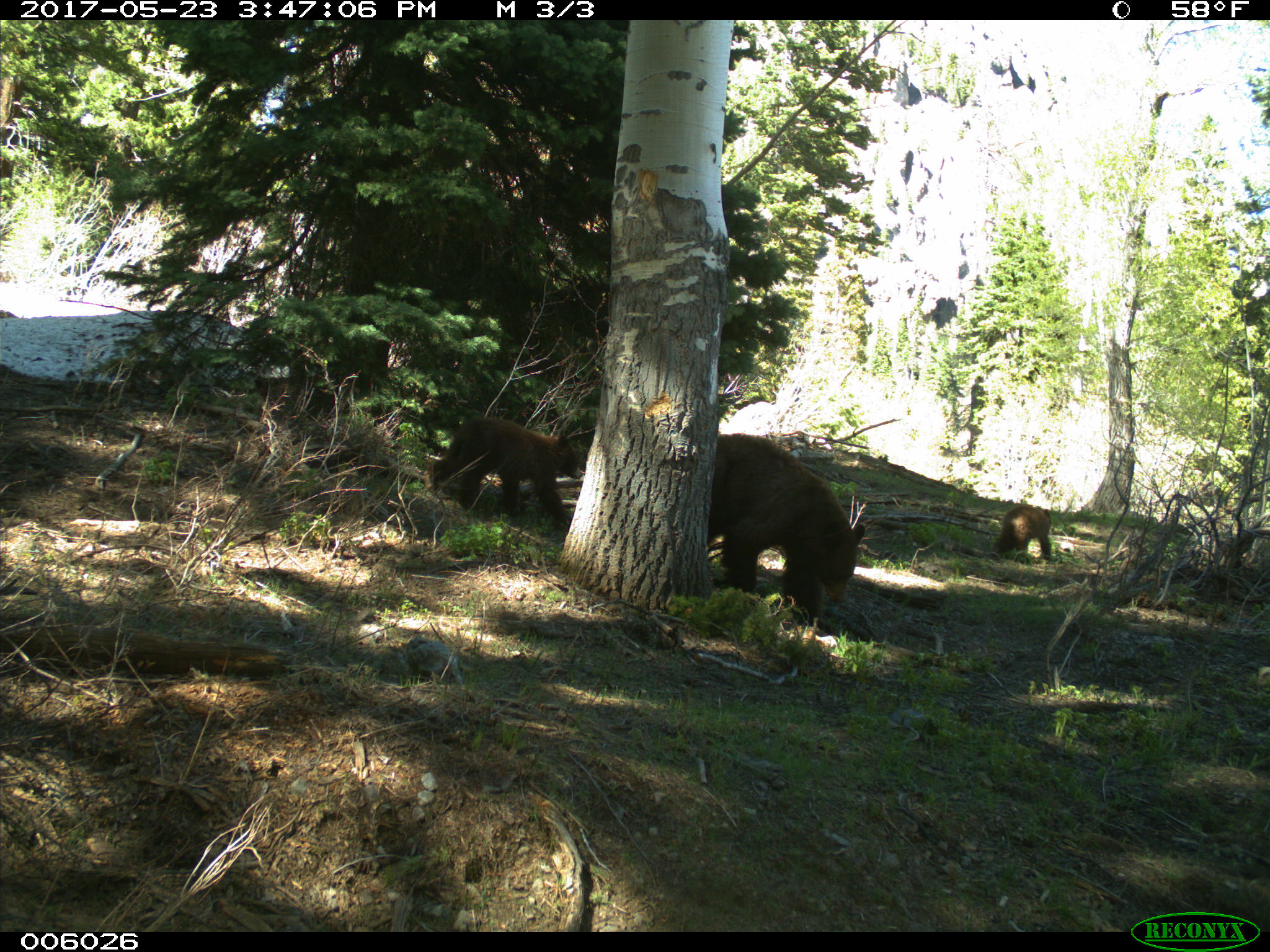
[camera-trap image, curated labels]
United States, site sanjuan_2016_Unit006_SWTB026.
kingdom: Animalia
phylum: Chordata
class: Mammalia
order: Carnivora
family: Ursidae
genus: Ursus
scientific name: Ursus americanus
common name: american black bear